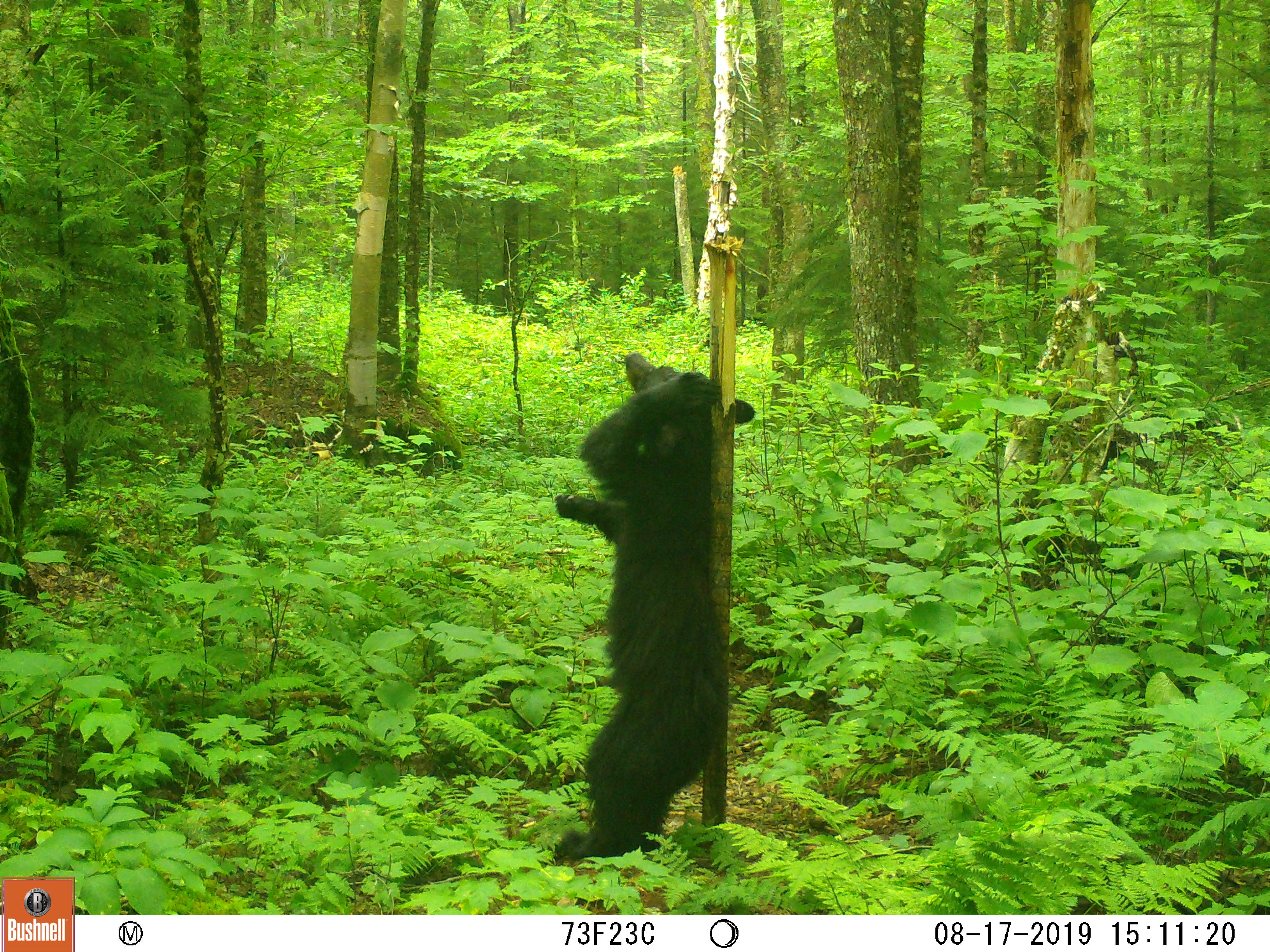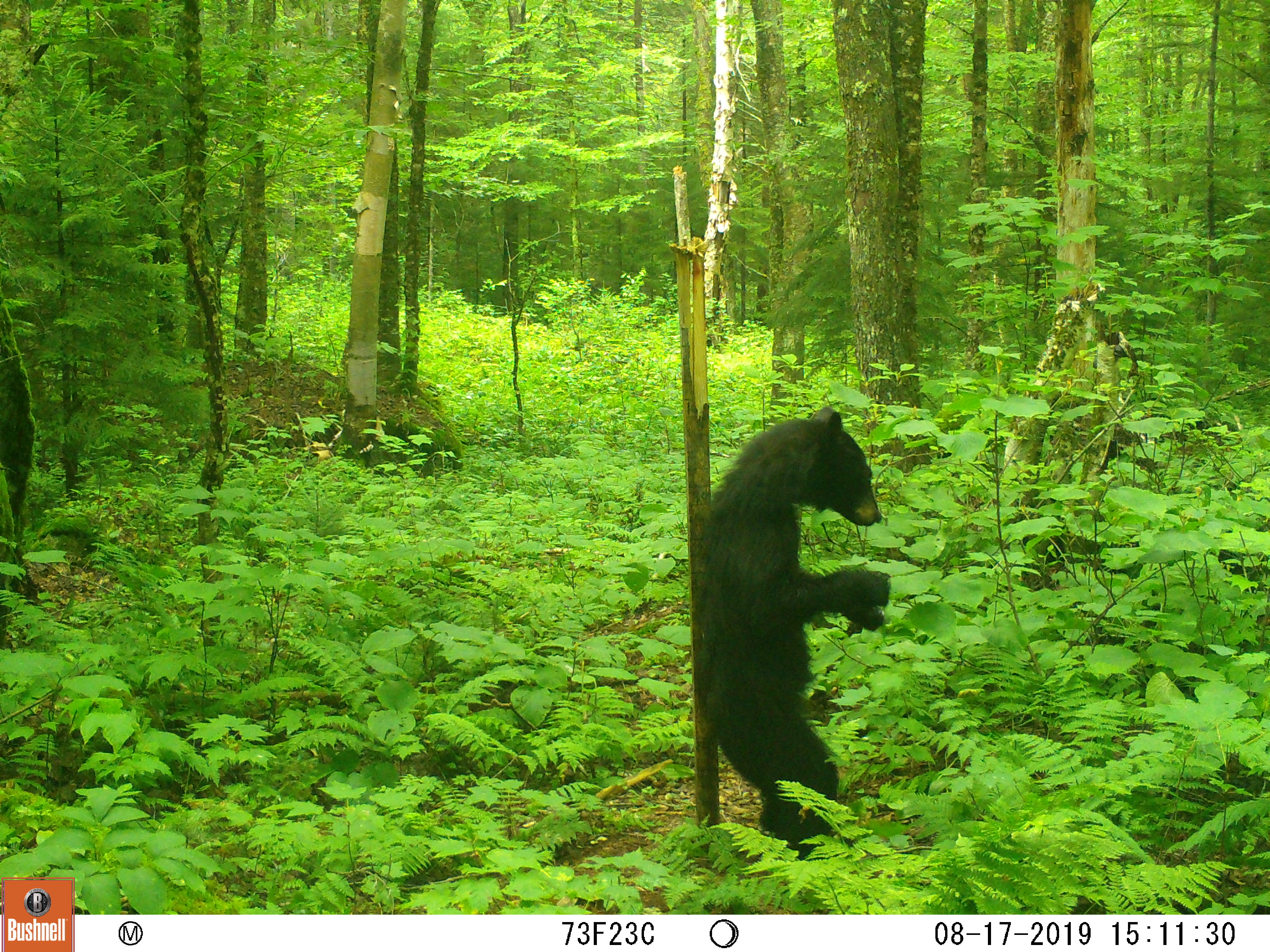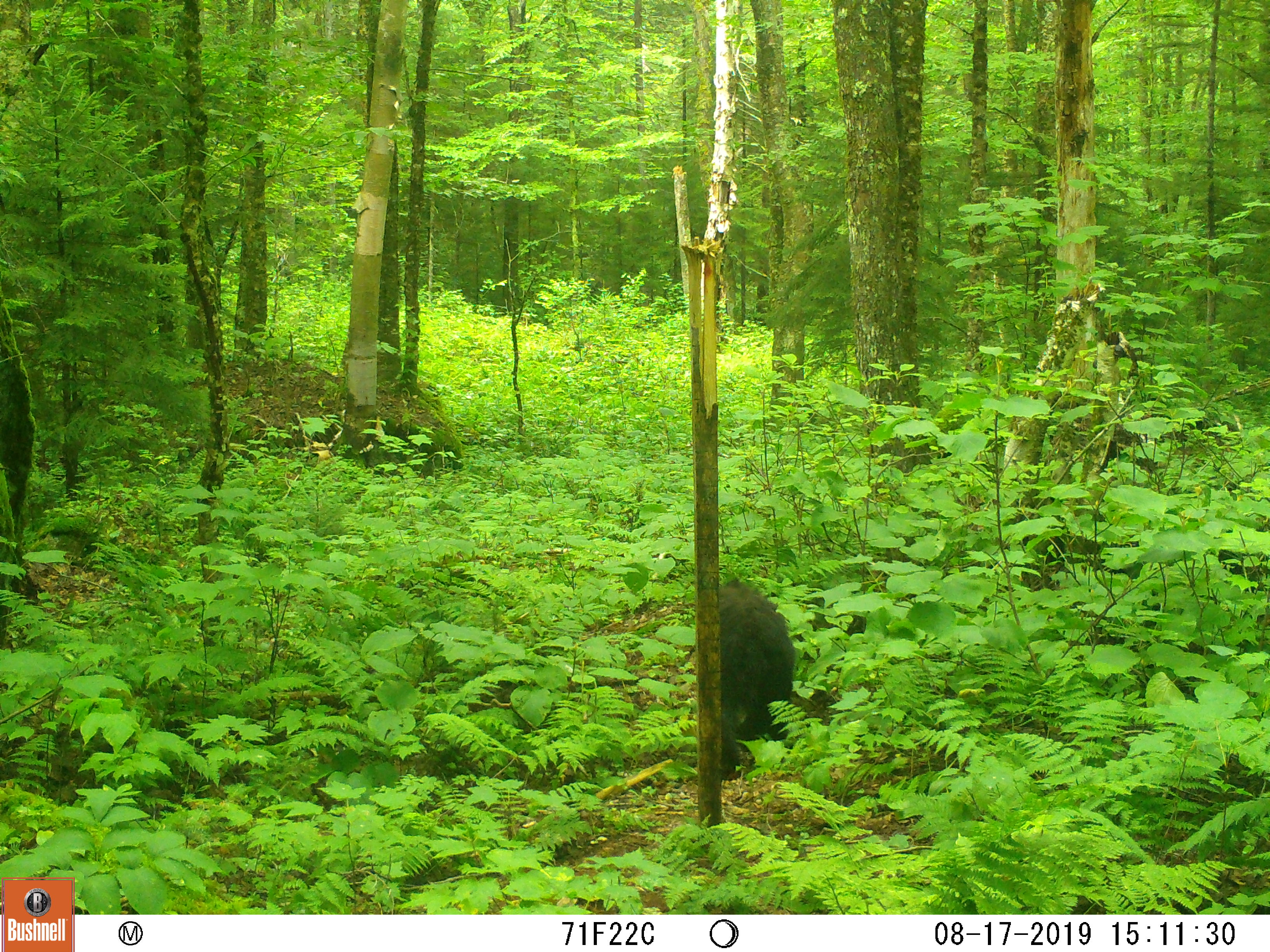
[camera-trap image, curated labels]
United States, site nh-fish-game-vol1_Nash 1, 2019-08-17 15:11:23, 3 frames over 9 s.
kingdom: Animalia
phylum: Chordata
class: Mammalia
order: Carnivora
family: Ursidae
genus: Ursus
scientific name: Ursus americanus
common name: black bear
Black bear (Ursus americanus).